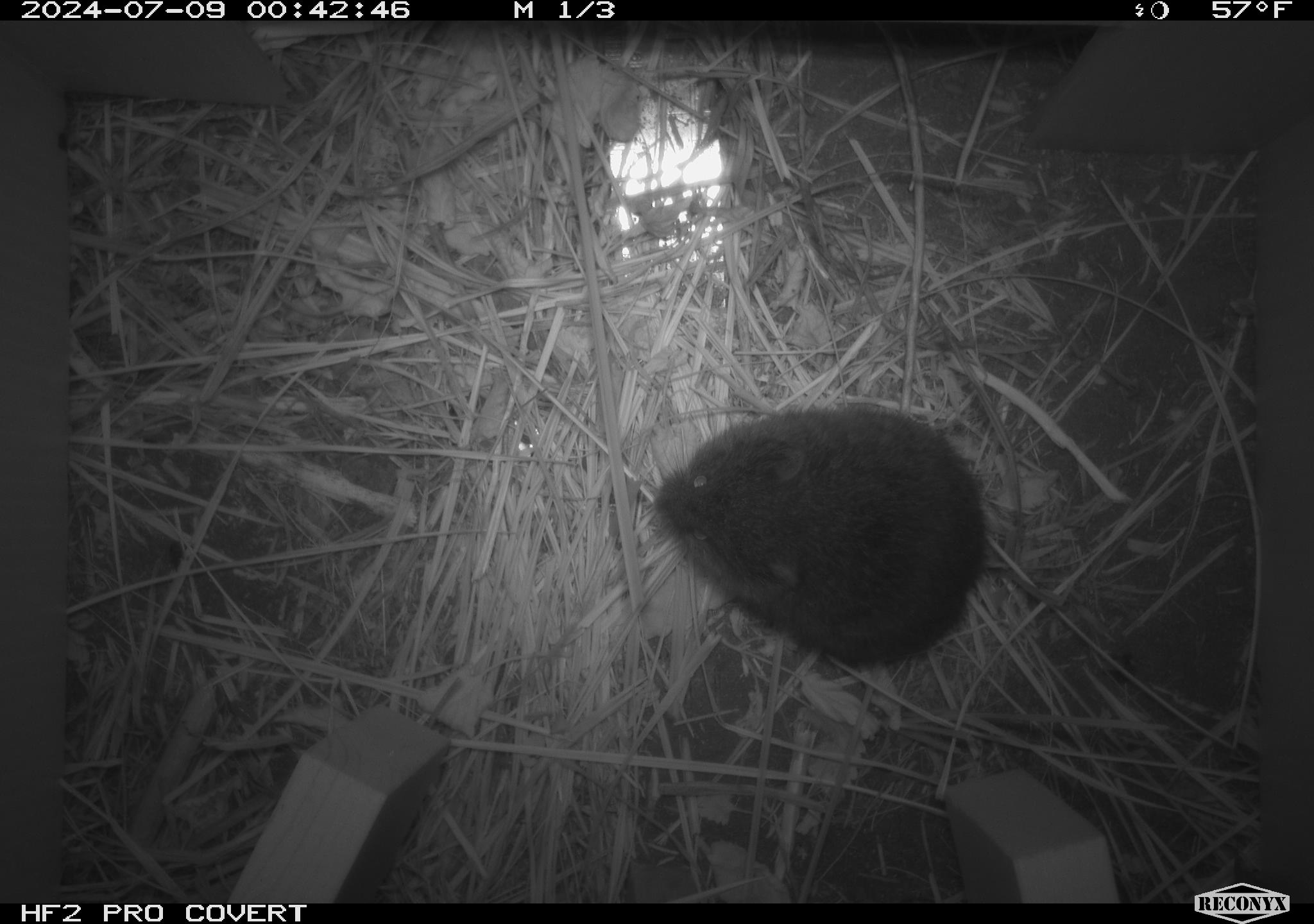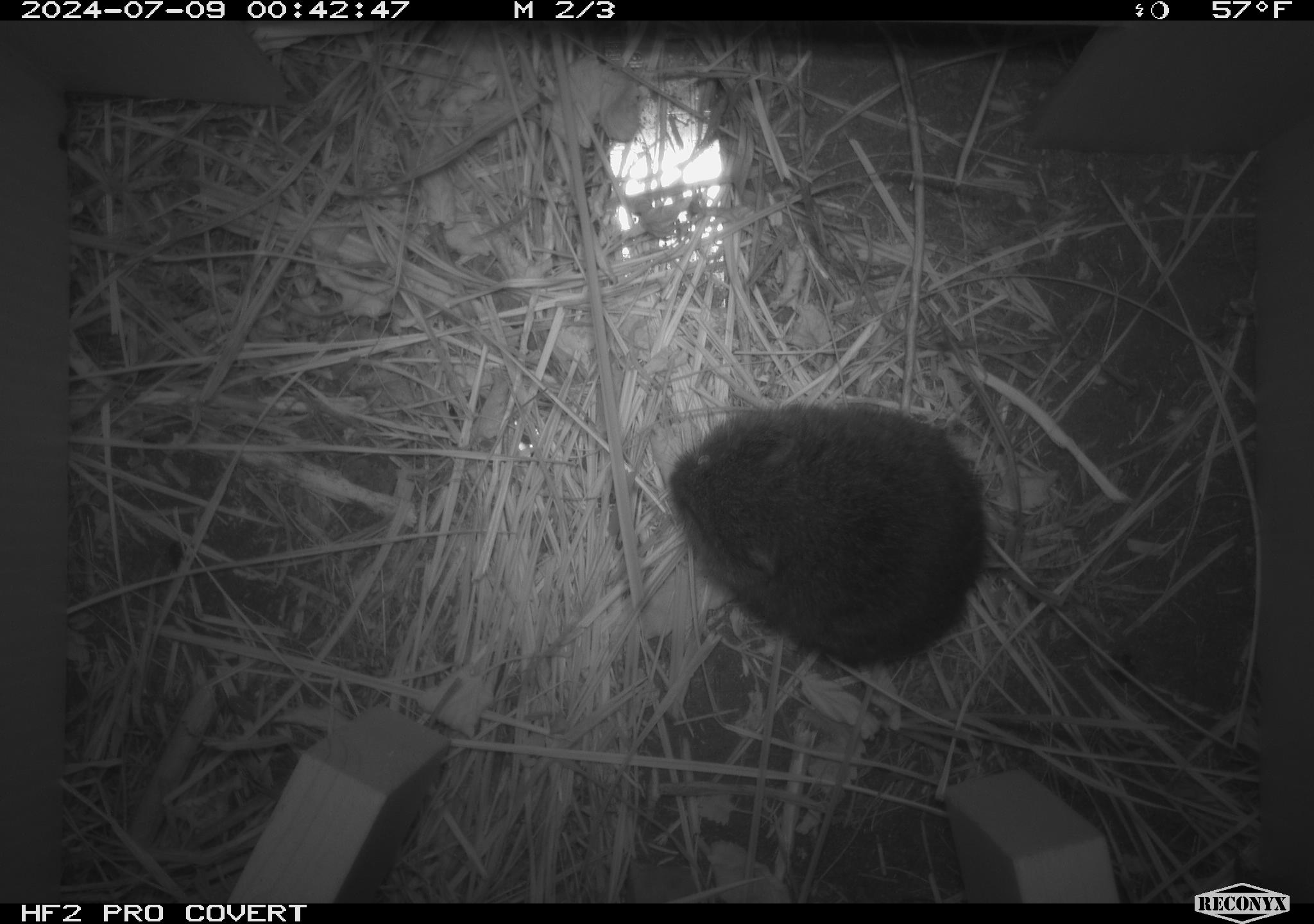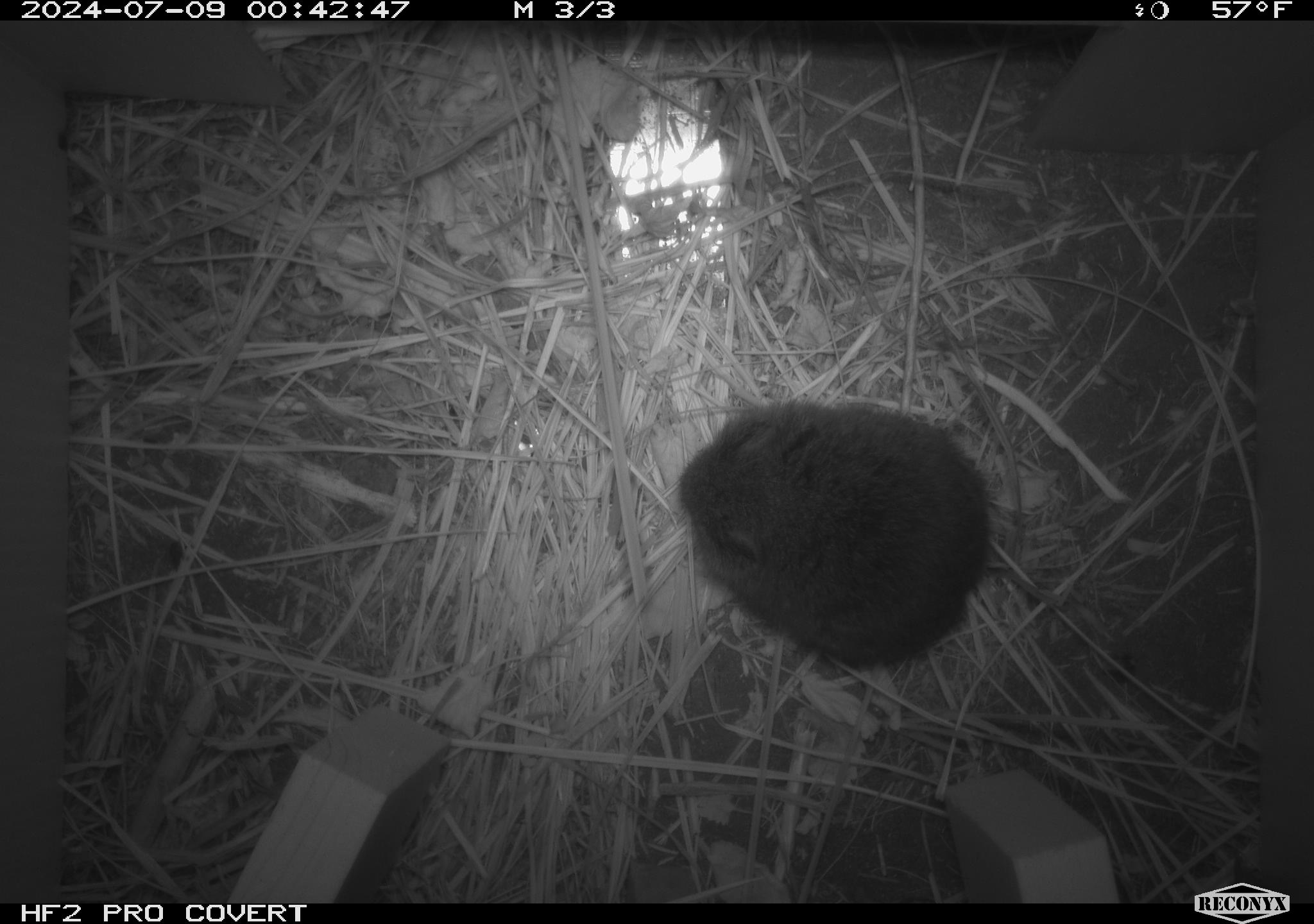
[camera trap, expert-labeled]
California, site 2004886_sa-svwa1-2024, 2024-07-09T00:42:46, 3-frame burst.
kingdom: Animalia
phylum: Chordata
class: Mammalia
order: Rodentia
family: Cricetidae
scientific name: Arvicolinae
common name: voles, lemmings, and muskrats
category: arvicolinae subfamily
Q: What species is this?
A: Arvicolinae subfamily (voles, lemmings, and muskrats) (Arvicolinae).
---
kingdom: Animalia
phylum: Arthropoda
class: Malacostraca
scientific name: Malacostraca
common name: amphipods, crabs, isopods, krill, lobsters and shrimps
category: malacostracan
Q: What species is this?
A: Malacostracan (amphipods, crabs, isopods, krill, lobsters and shrimps) (Malacostraca).